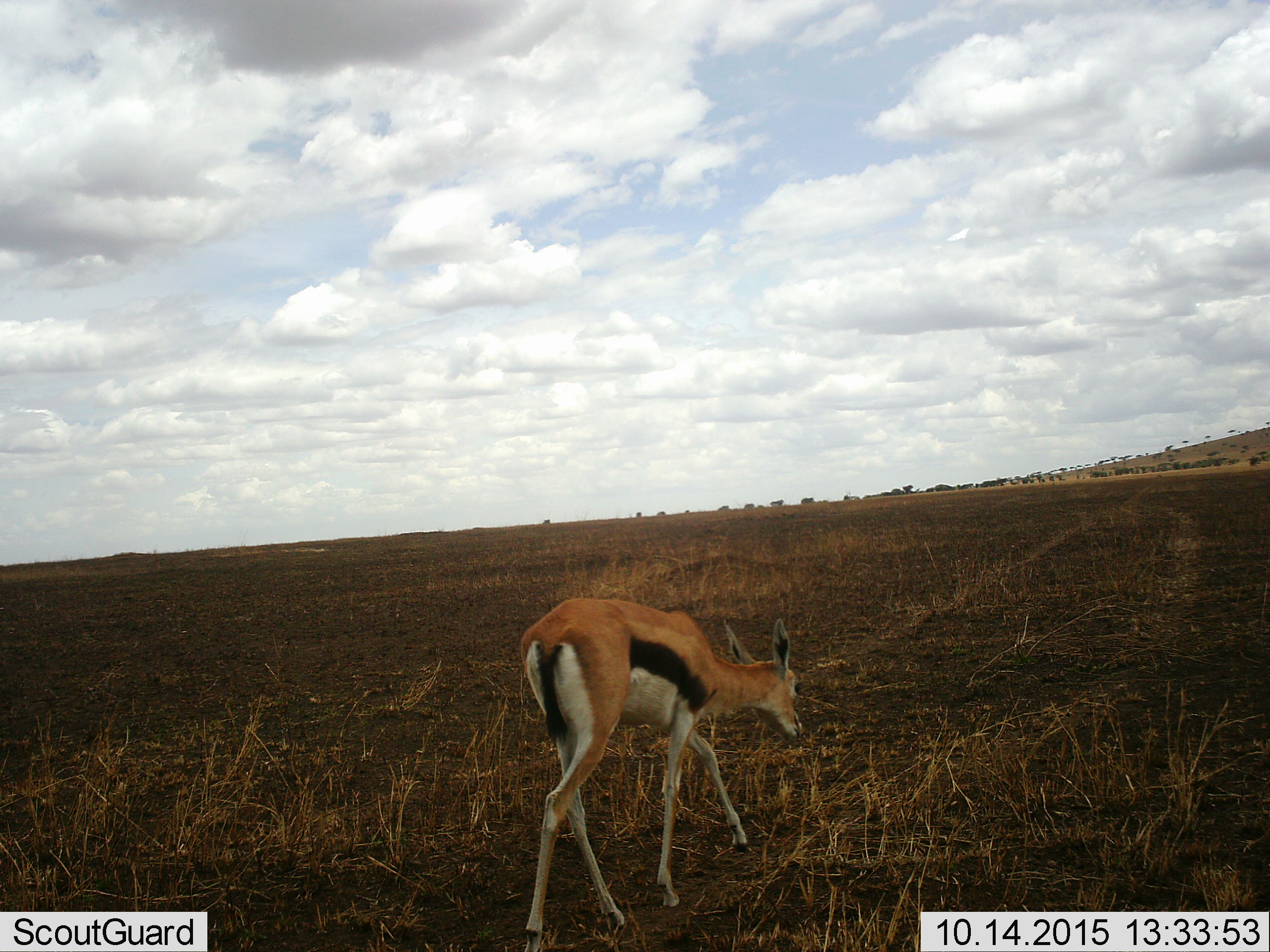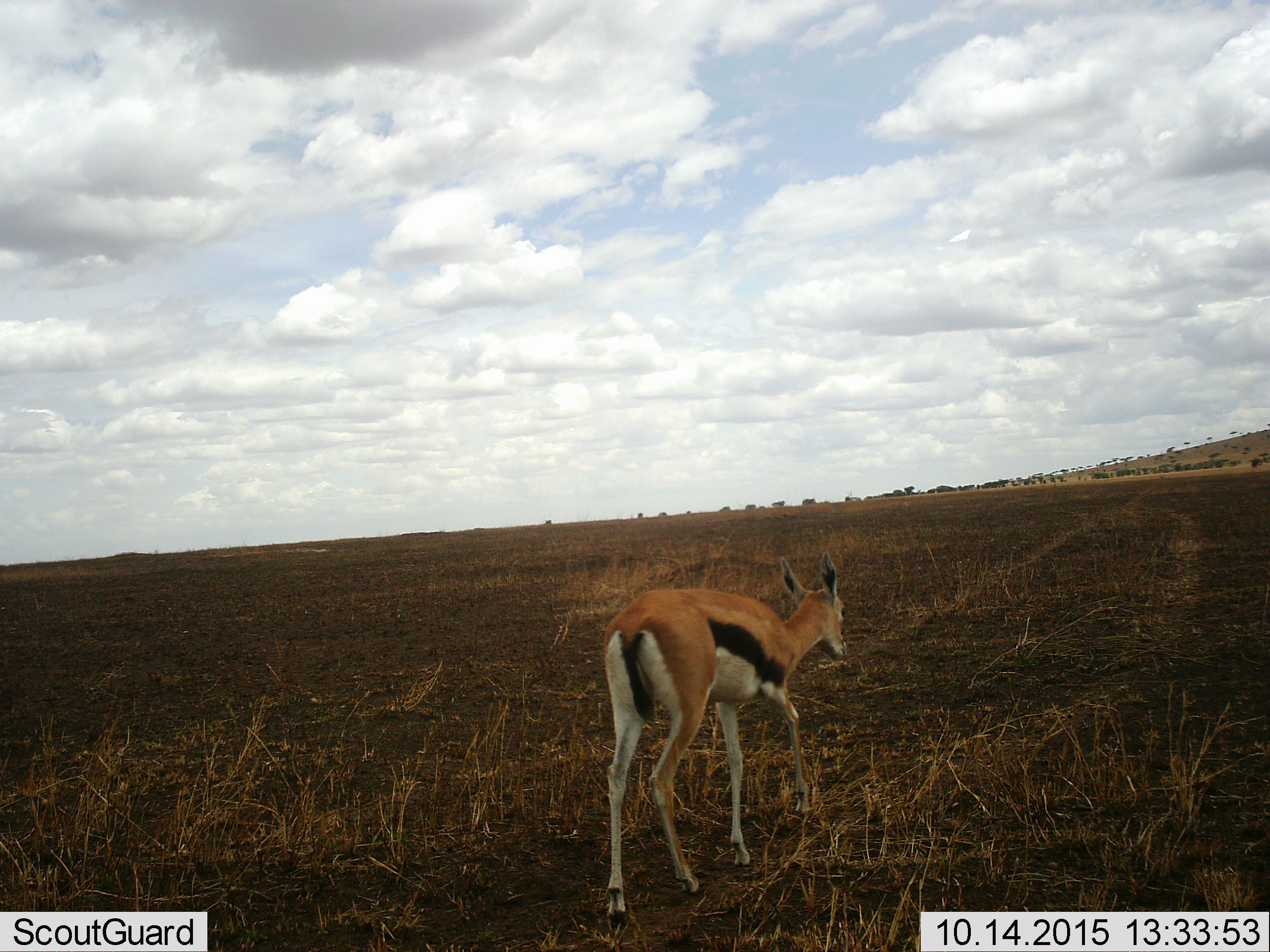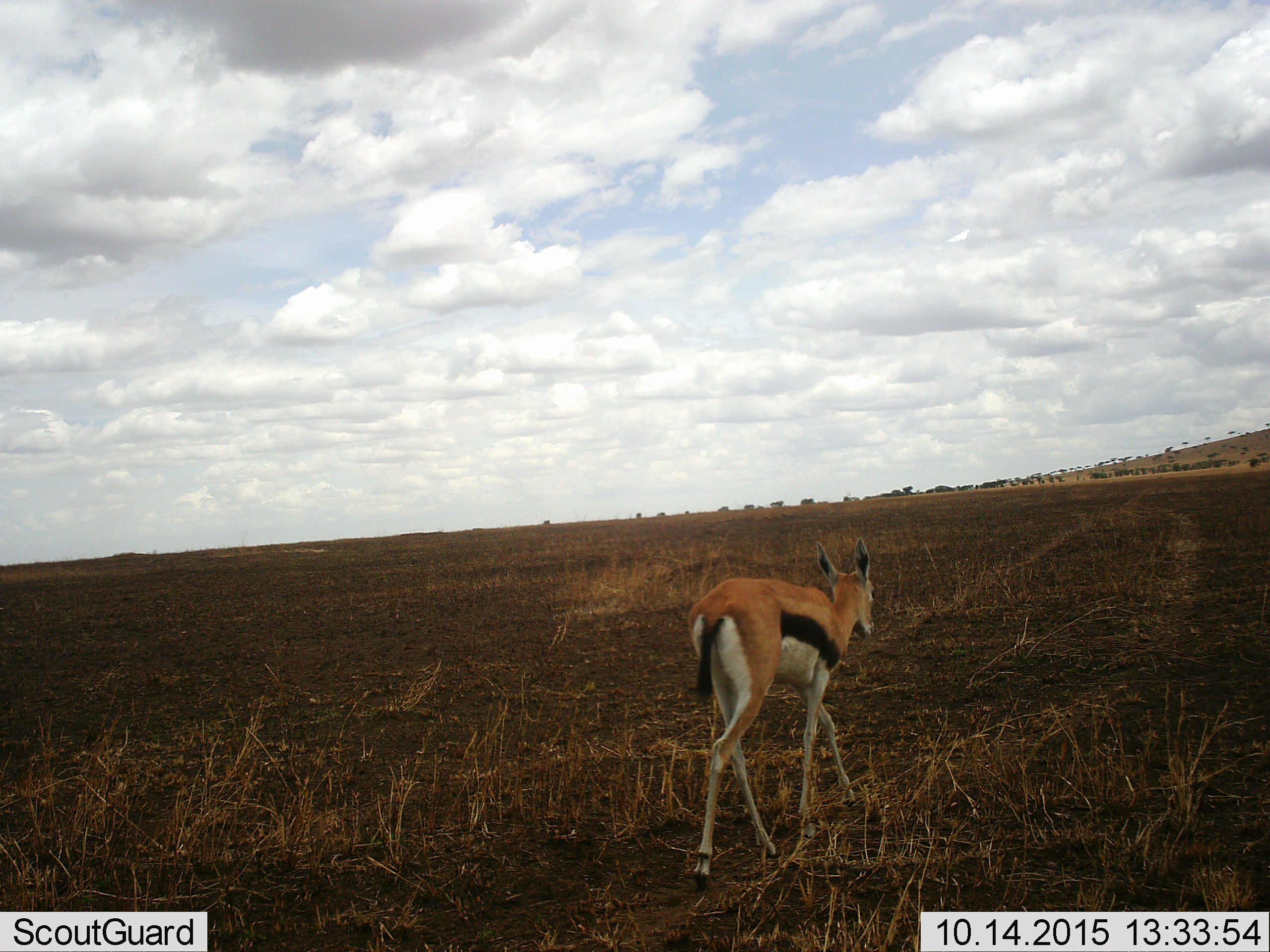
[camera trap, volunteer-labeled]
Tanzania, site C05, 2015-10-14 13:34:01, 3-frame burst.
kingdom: Animalia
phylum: Chordata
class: Mammalia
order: Artiodactyla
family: Bovidae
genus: Eudorcas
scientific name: Eudorcas thomsonii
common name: thomson's gazelle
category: gazellethomsons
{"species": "gazellethomsons (thomson's gazelle) (Eudorcas thomsonii)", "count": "1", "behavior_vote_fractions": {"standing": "0%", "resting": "0%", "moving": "94%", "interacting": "0%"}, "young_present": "6%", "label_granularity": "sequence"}